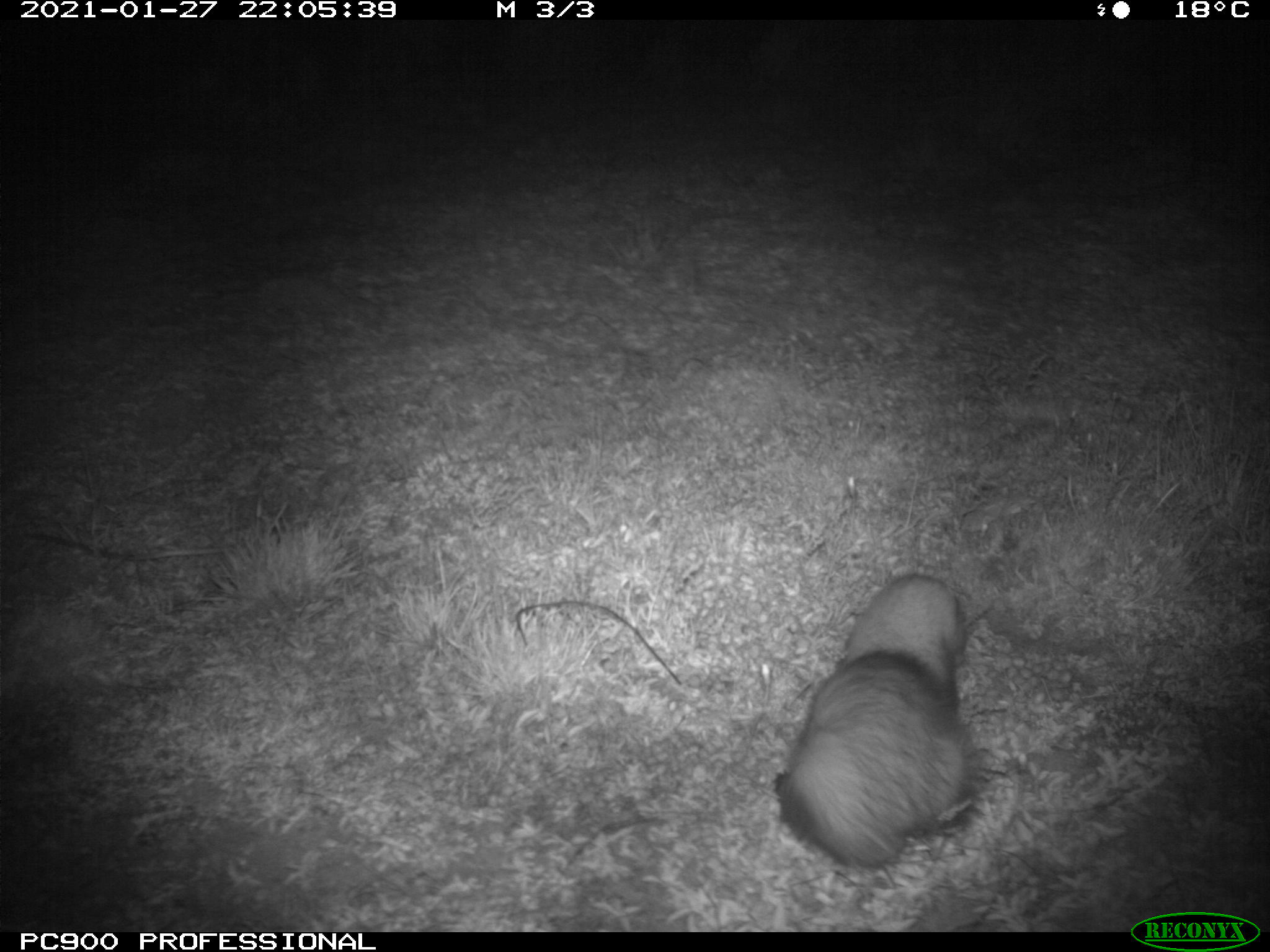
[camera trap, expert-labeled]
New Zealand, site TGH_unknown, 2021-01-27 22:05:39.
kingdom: Animalia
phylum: Chordata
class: Mammalia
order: Carnivora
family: Mustelidae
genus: Mustela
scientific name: Mustela furo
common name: ferret